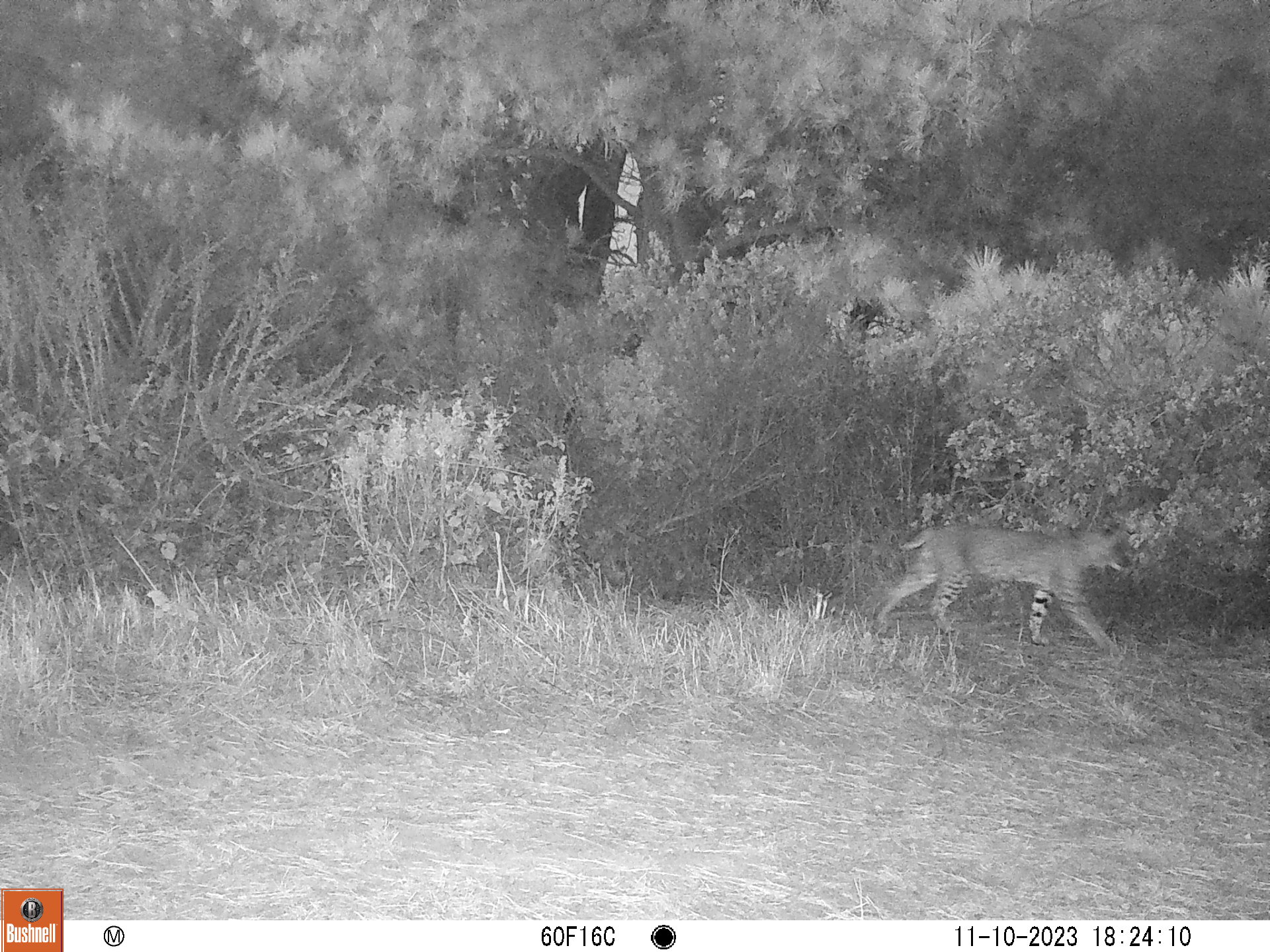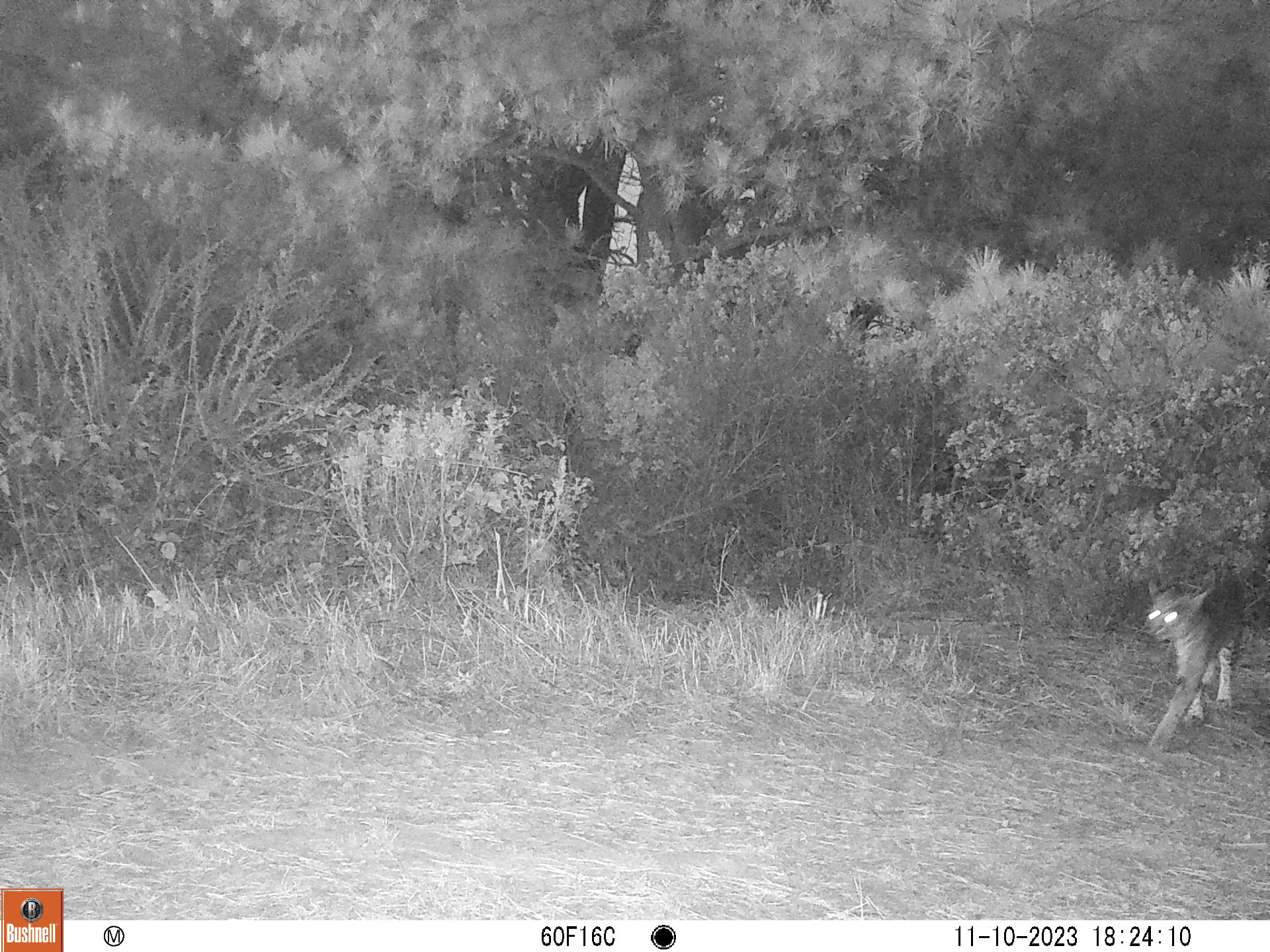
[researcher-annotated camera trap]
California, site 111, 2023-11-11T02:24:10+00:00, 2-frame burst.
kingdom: Animalia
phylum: Chordata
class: Mammalia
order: Carnivora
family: Felidae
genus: Lynx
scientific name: Lynx rufus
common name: bobcat